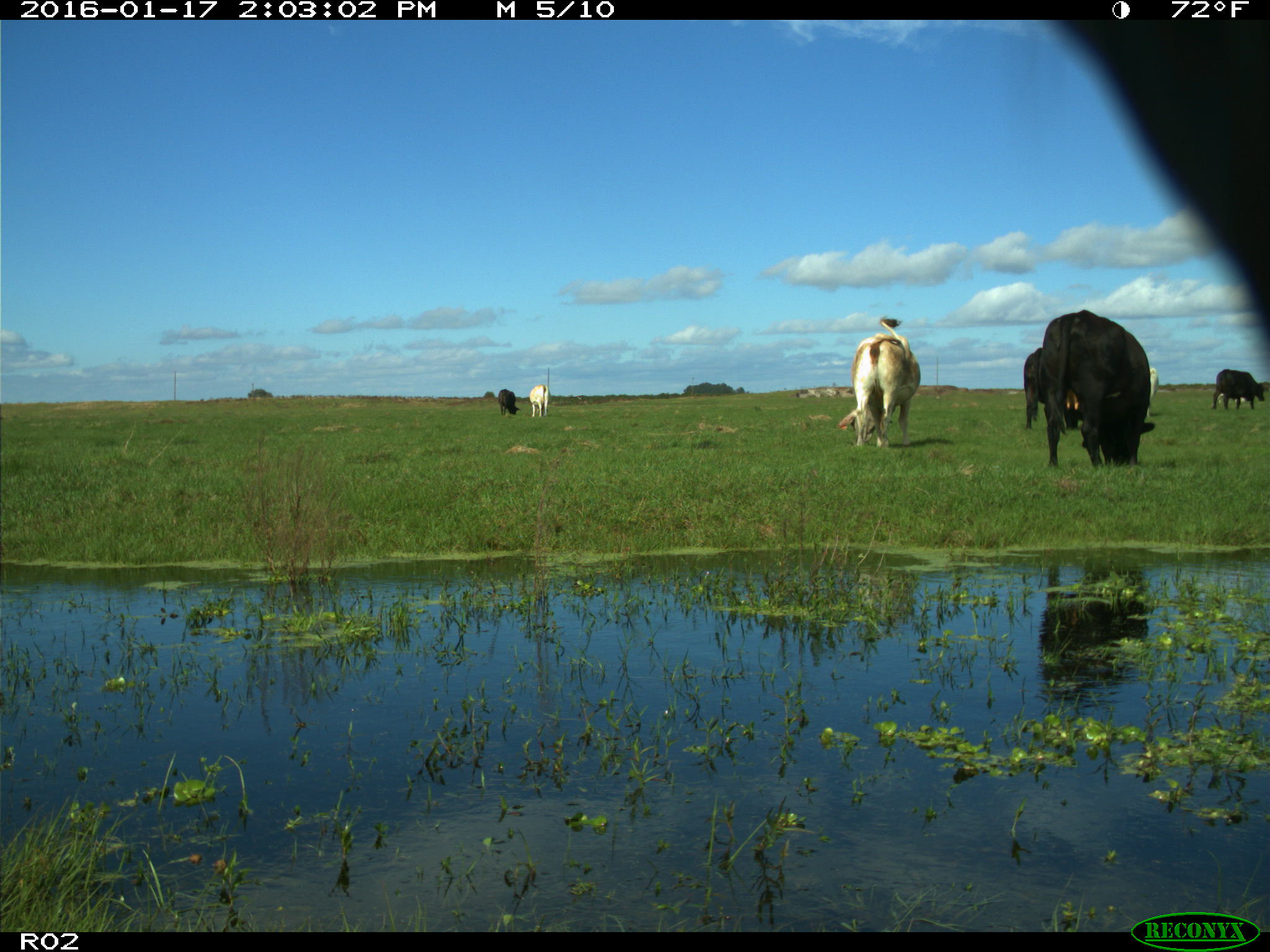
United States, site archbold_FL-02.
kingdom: Animalia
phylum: Chordata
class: Mammalia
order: Artiodactyla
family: Bovidae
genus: Bos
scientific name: Bos taurus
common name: domestic cow